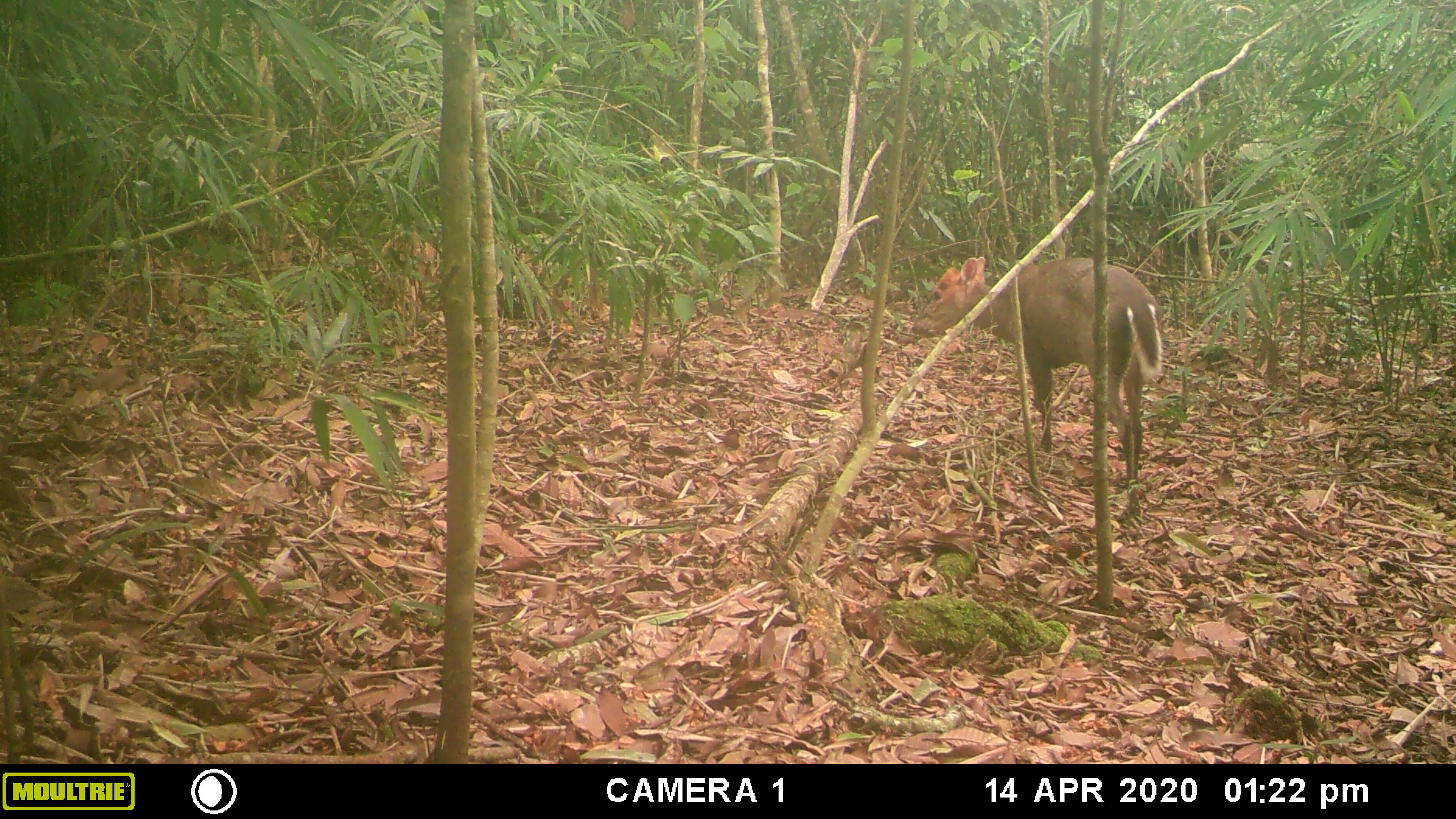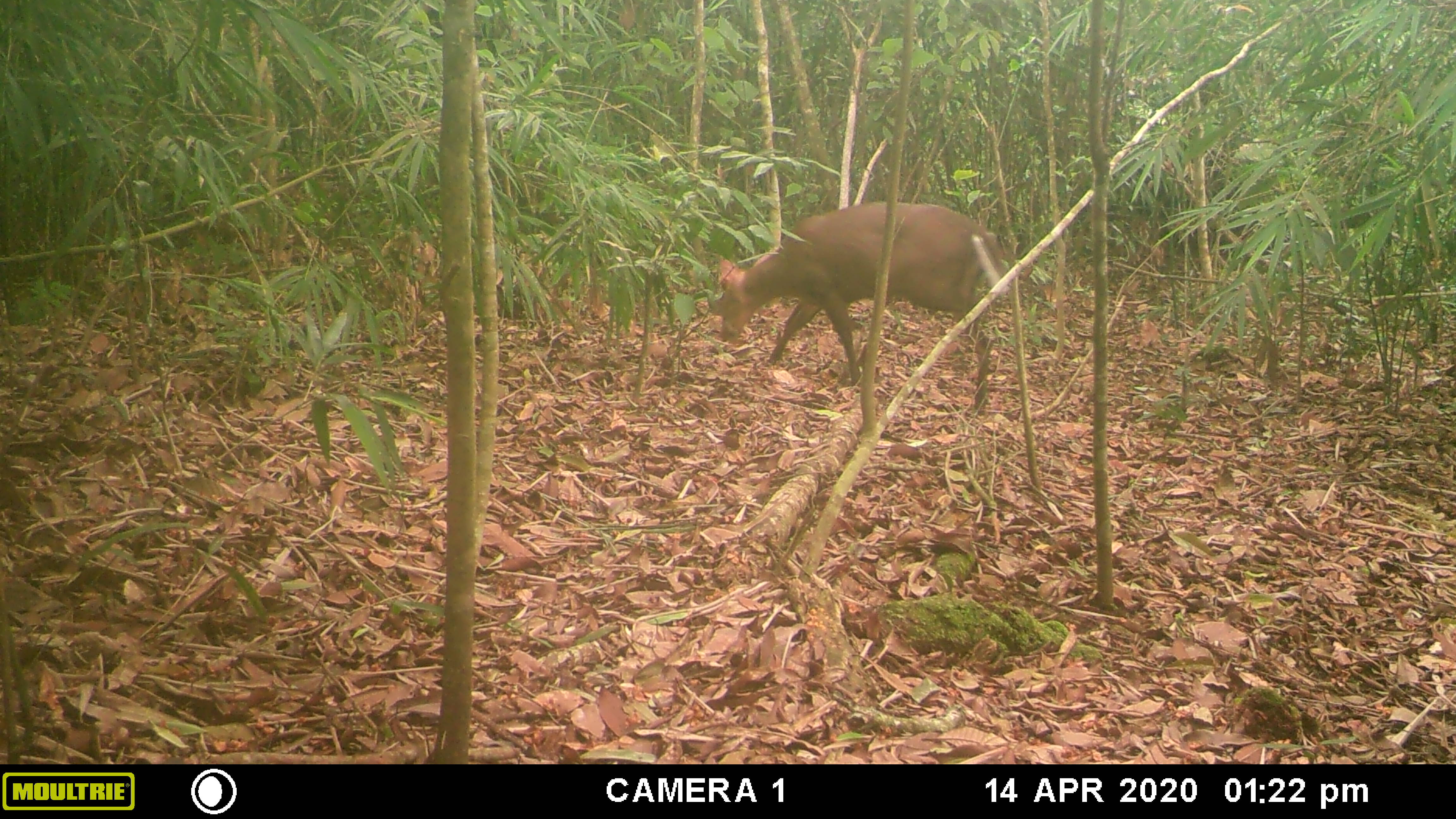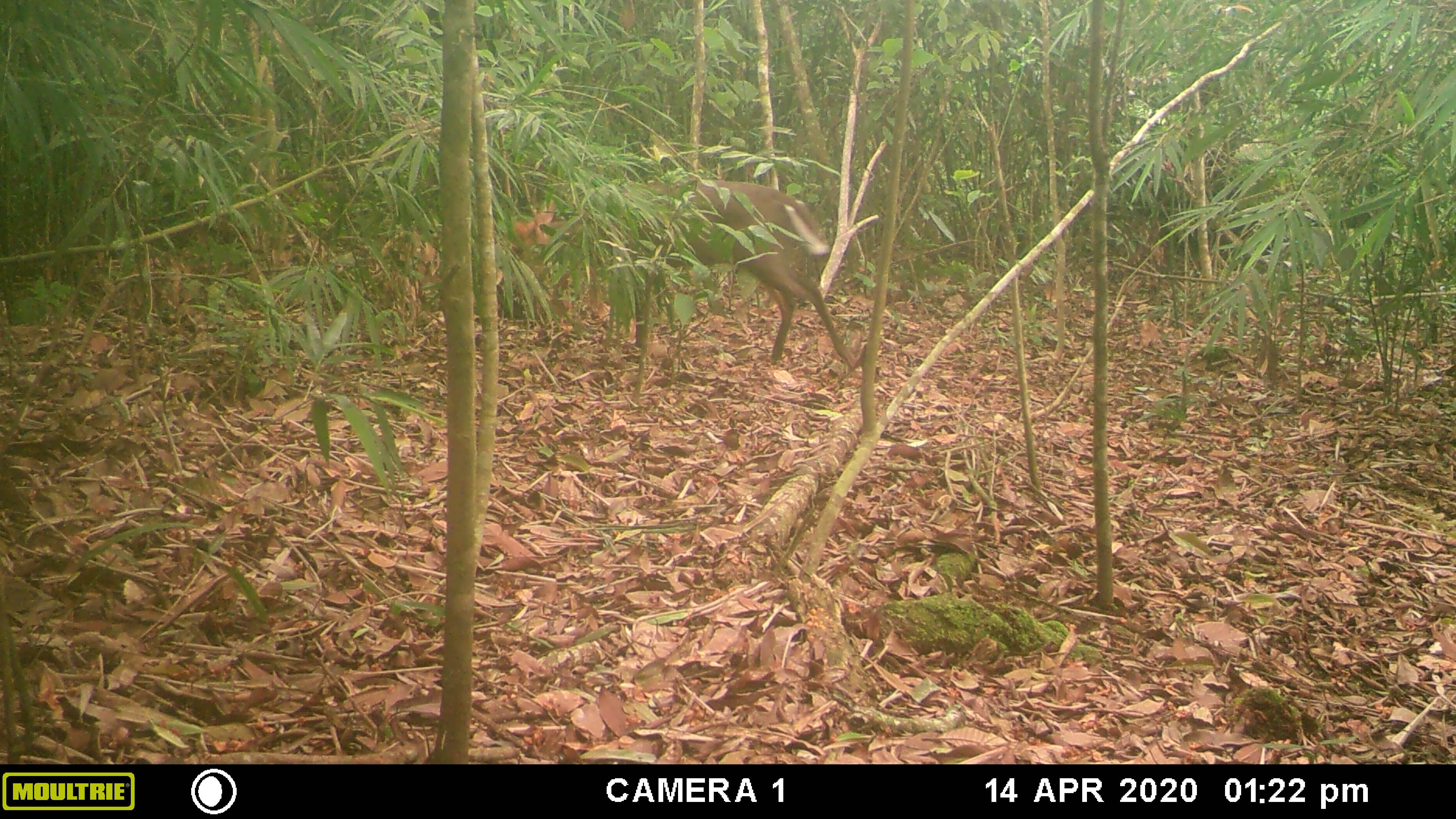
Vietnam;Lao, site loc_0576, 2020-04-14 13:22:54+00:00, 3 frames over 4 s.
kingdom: Animalia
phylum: Chordata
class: Mammalia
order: Artiodactyla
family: Cervidae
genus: Muntiacus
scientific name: Muntiacus rooseveltorum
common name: roosevelt's muntjac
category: roosevelts muntjac group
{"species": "roosevelts muntjac group (roosevelt's muntjac) (Muntiacus rooseveltorum)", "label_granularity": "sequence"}